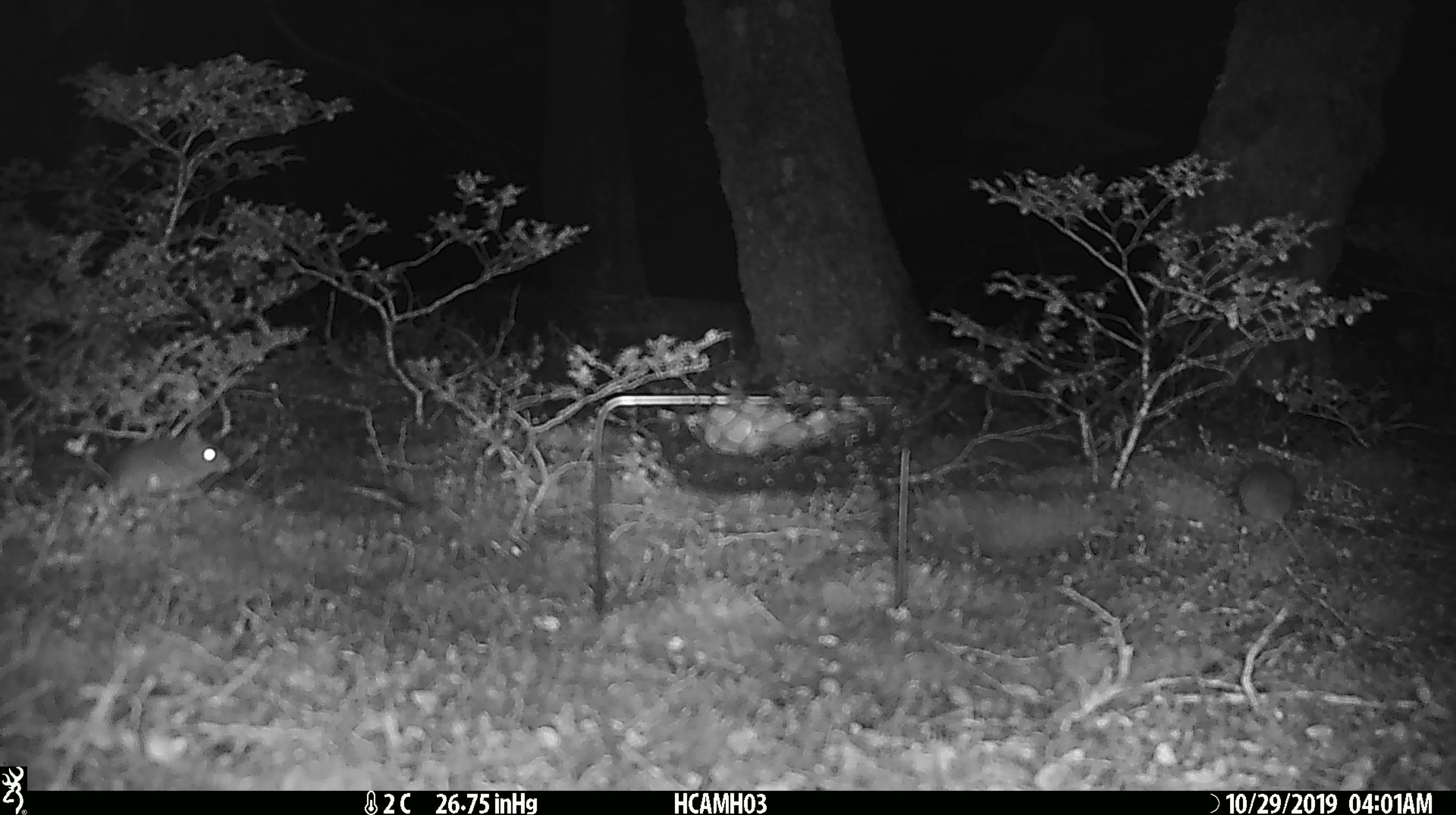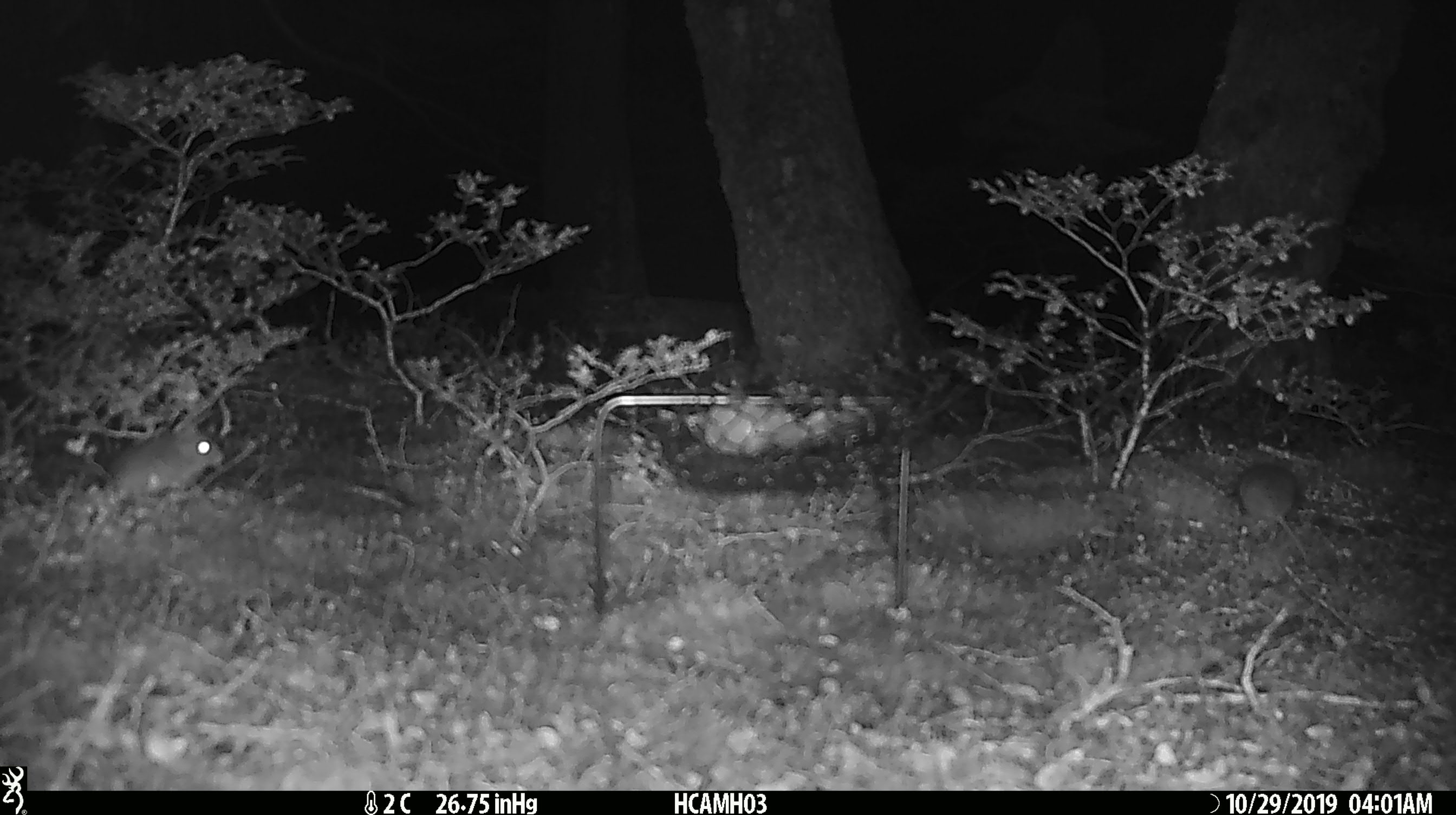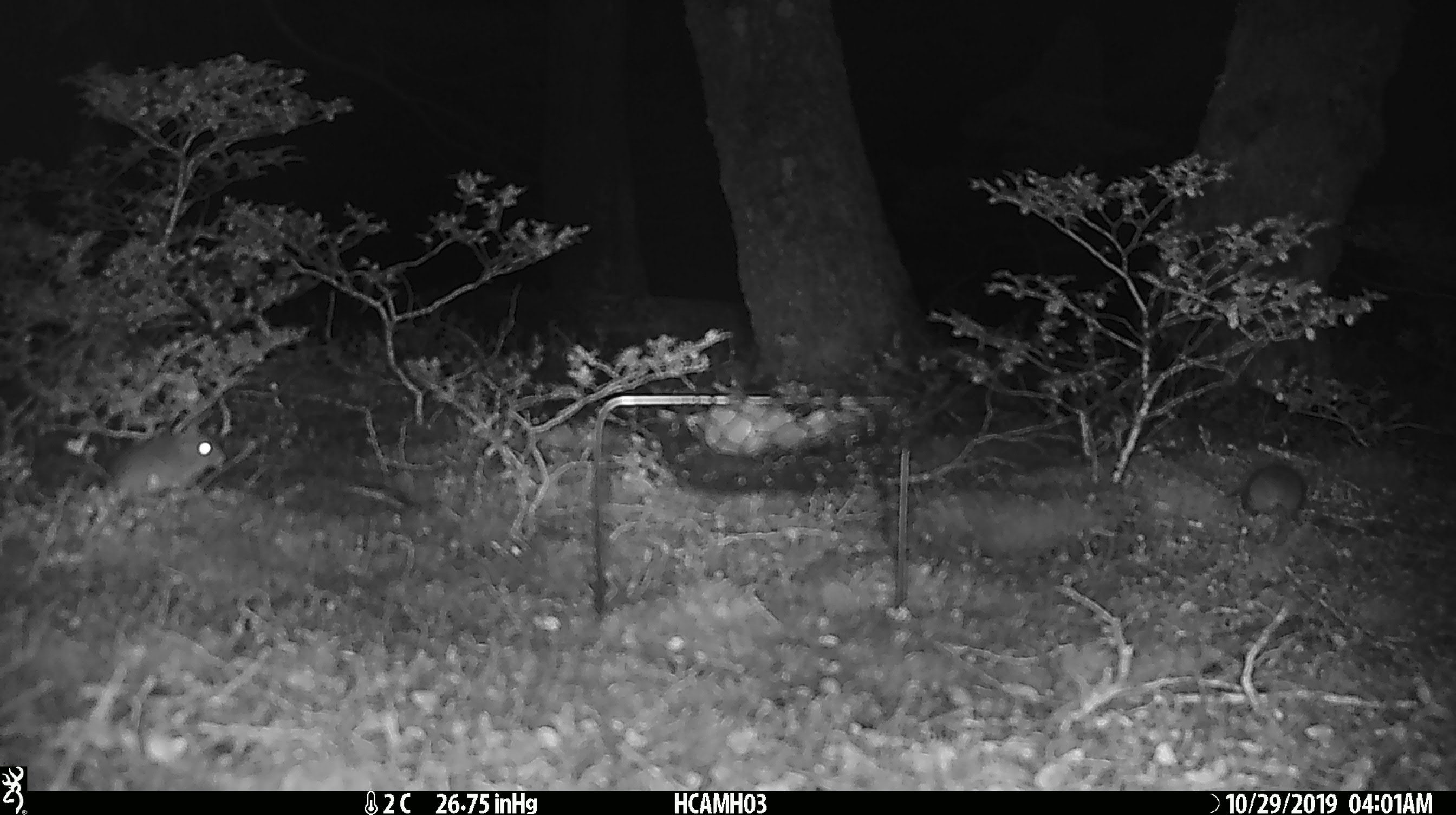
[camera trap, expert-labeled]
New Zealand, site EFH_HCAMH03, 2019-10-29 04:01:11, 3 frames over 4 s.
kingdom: Animalia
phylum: Chordata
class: Mammalia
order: Rodentia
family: Muridae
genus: Mus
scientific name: Mus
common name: mouse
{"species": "mouse (Mus)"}